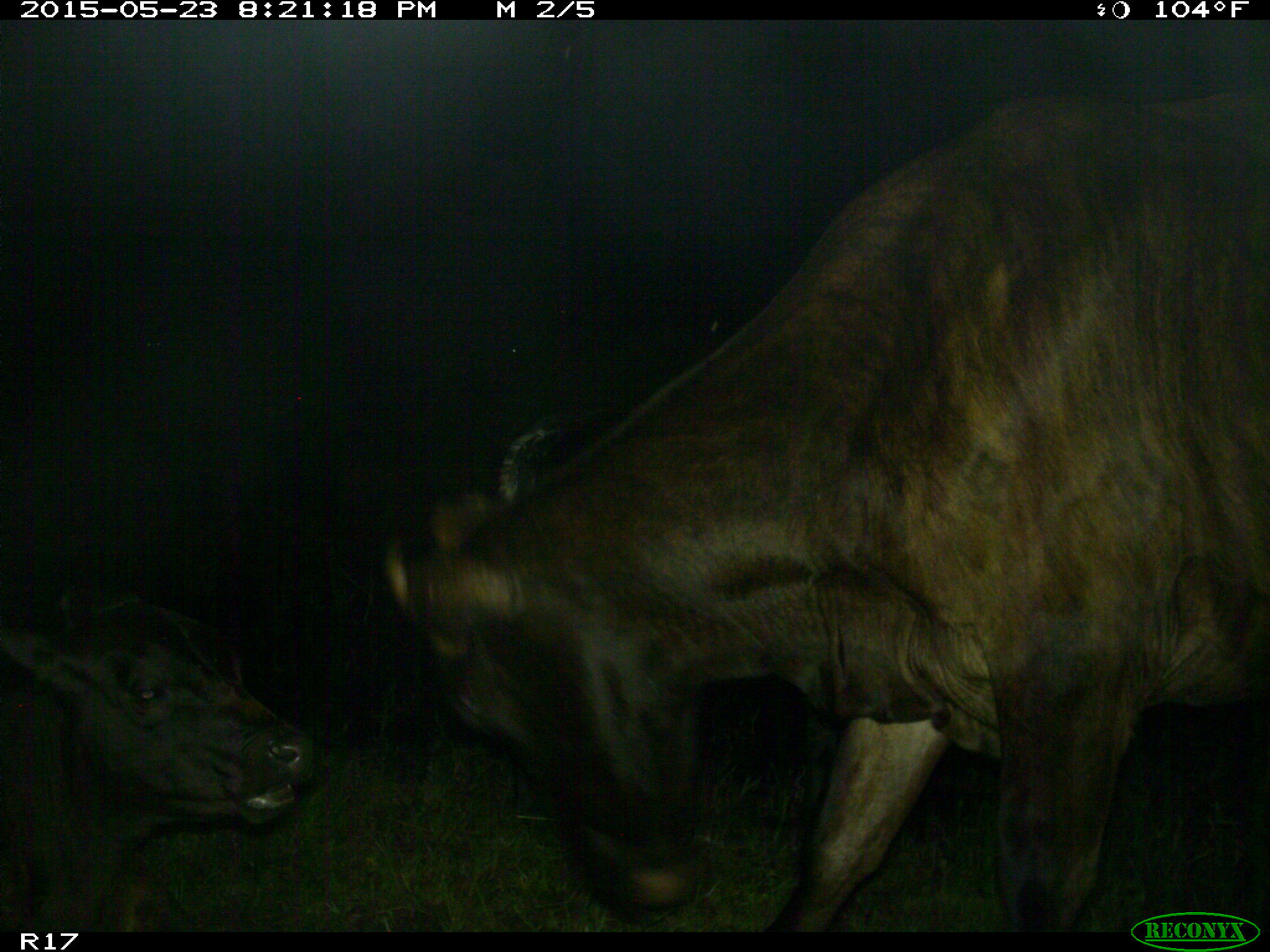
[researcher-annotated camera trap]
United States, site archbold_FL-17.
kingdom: Animalia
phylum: Chordata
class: Mammalia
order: Artiodactyla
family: Bovidae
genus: Bos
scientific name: Bos taurus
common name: domestic cow